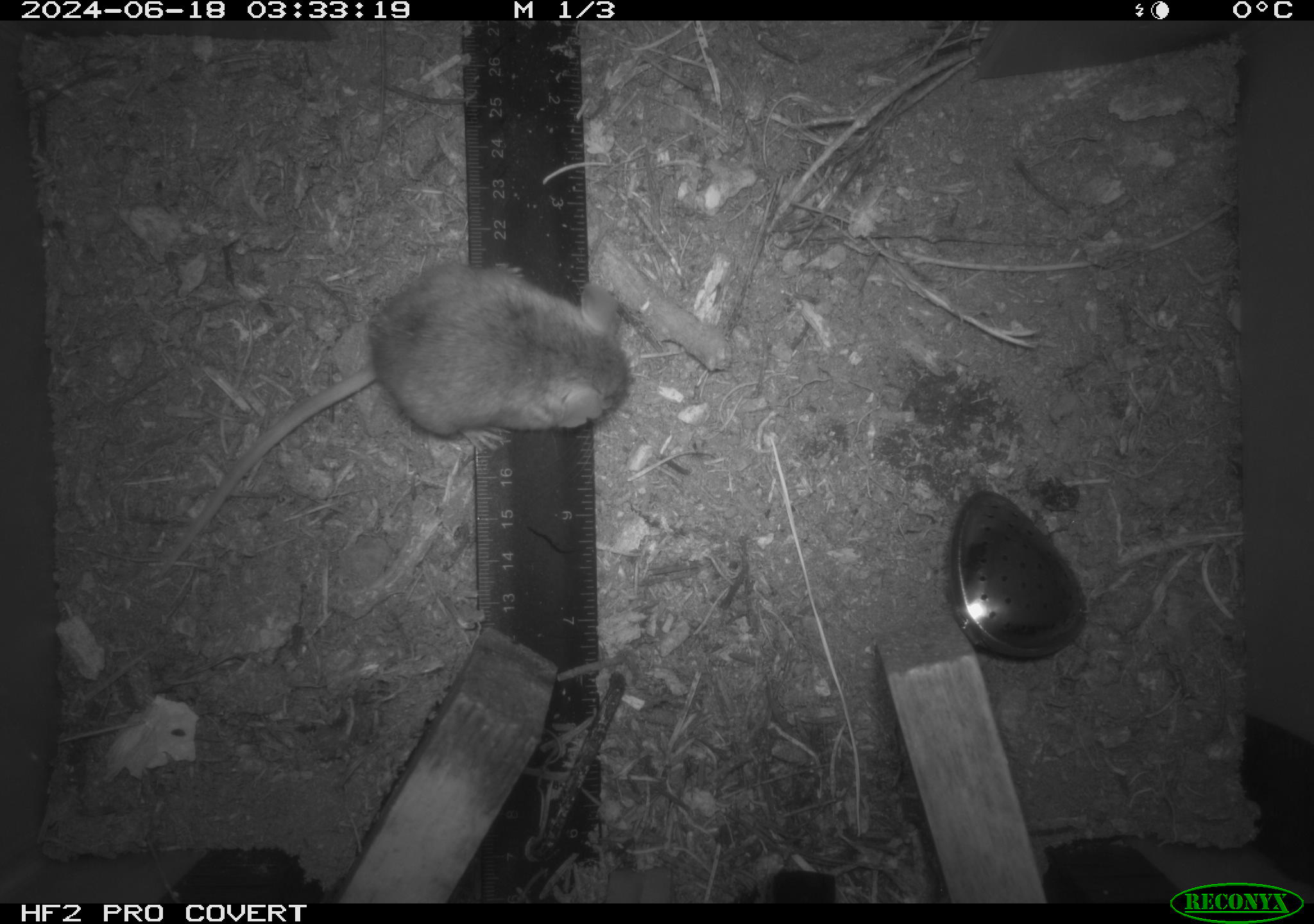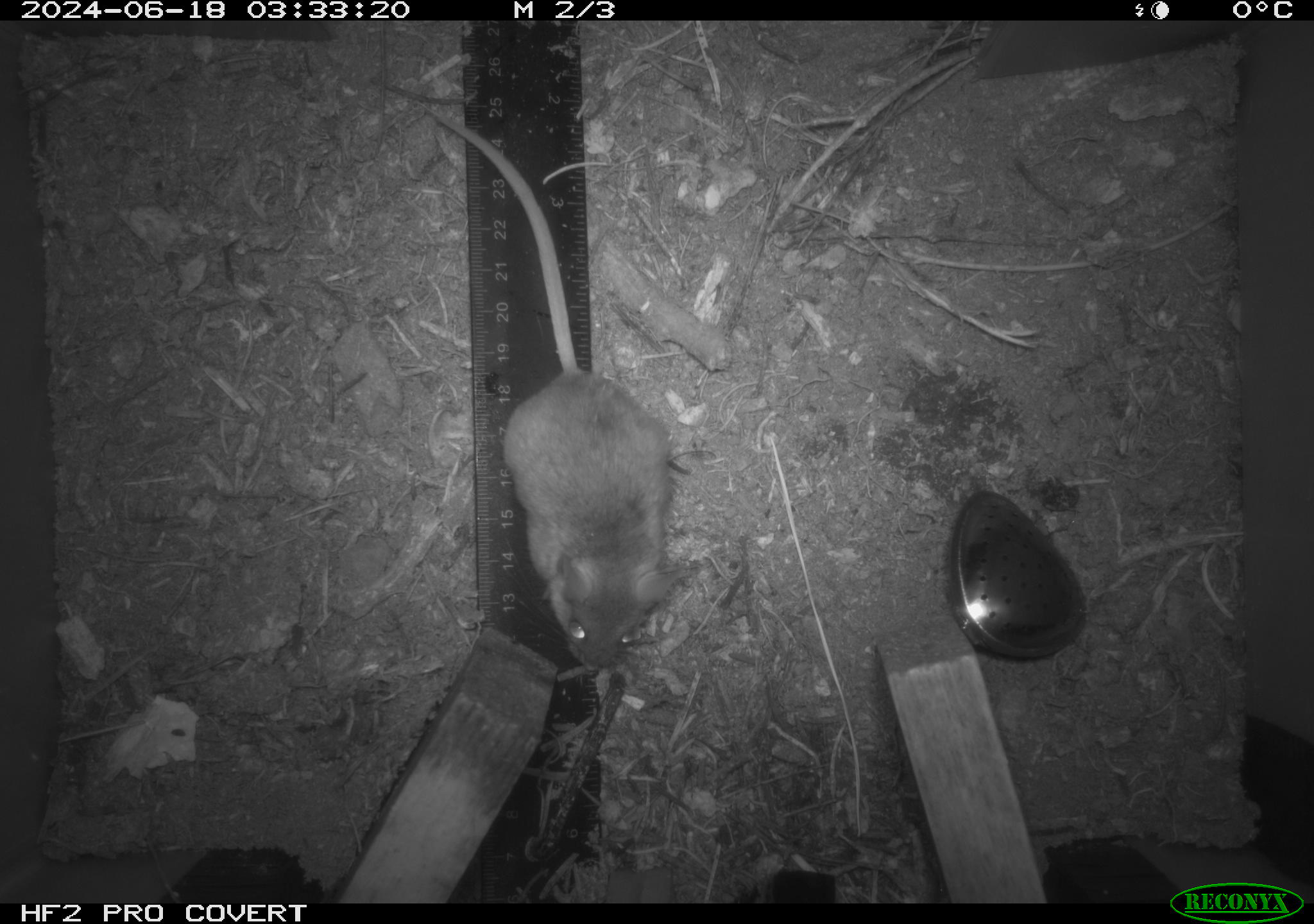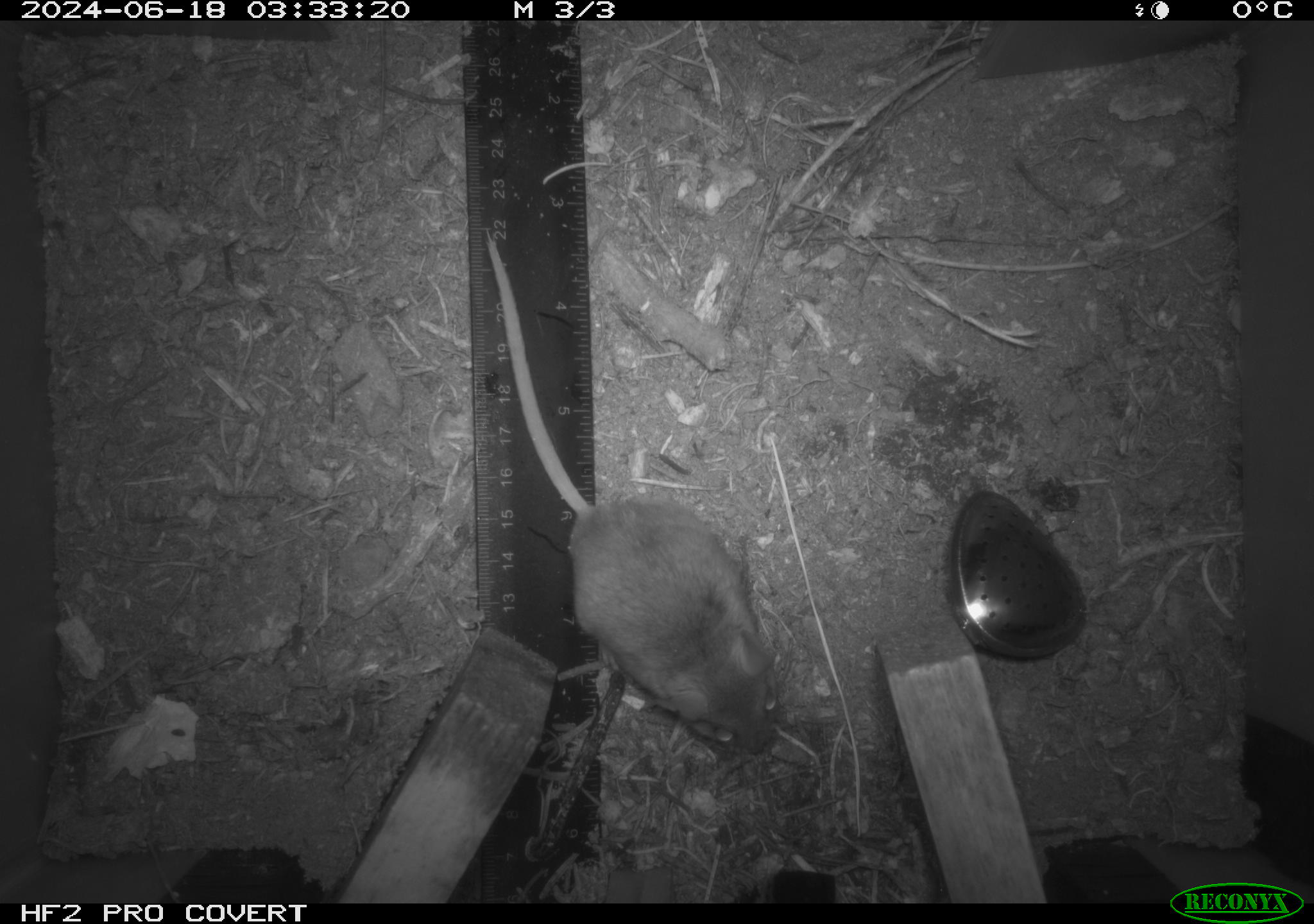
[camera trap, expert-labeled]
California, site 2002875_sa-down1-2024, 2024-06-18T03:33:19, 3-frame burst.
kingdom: Animalia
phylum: Chordata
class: Mammalia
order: Rodentia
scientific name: Rodentia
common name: mouse species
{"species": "mouse species (Rodentia)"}